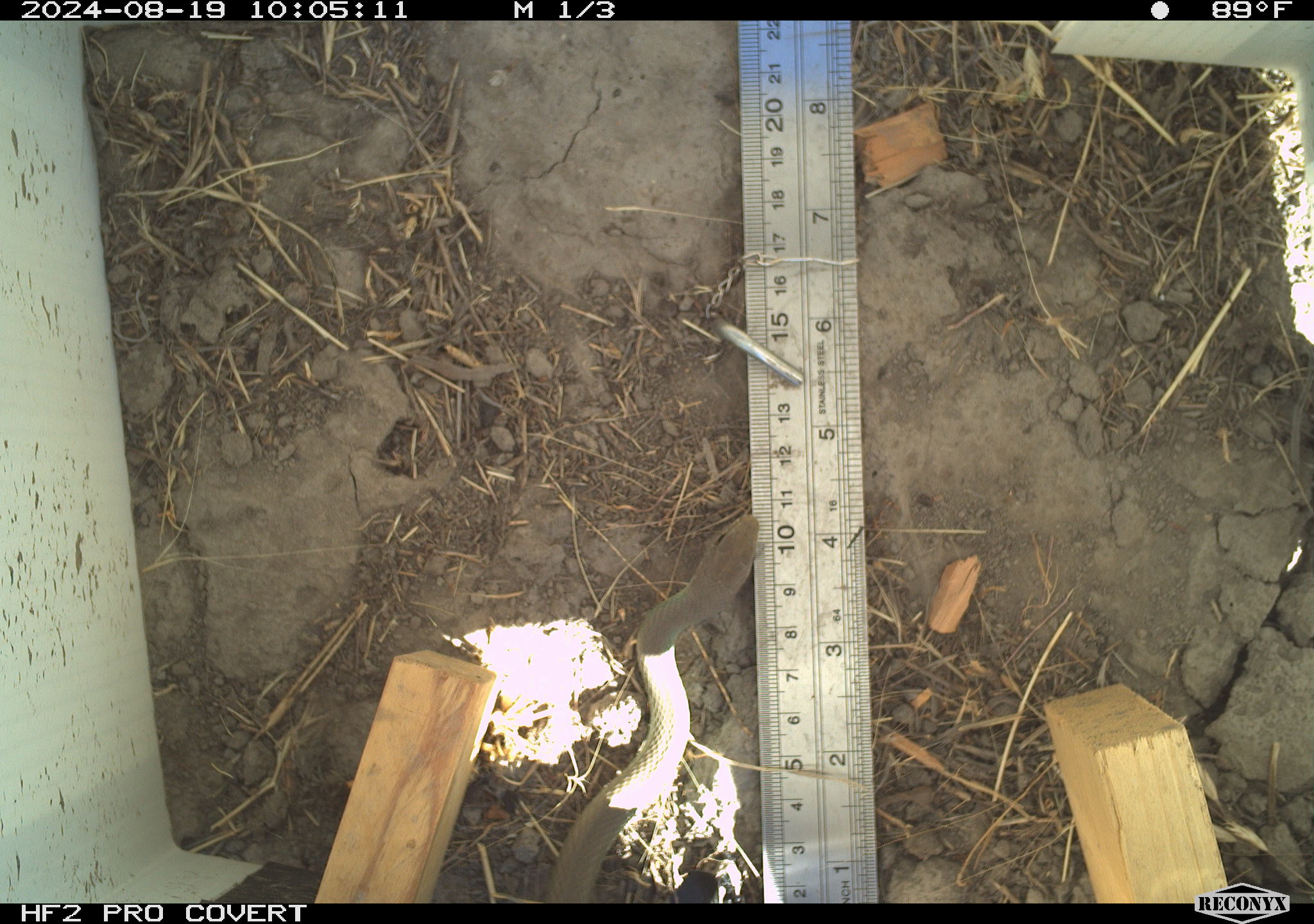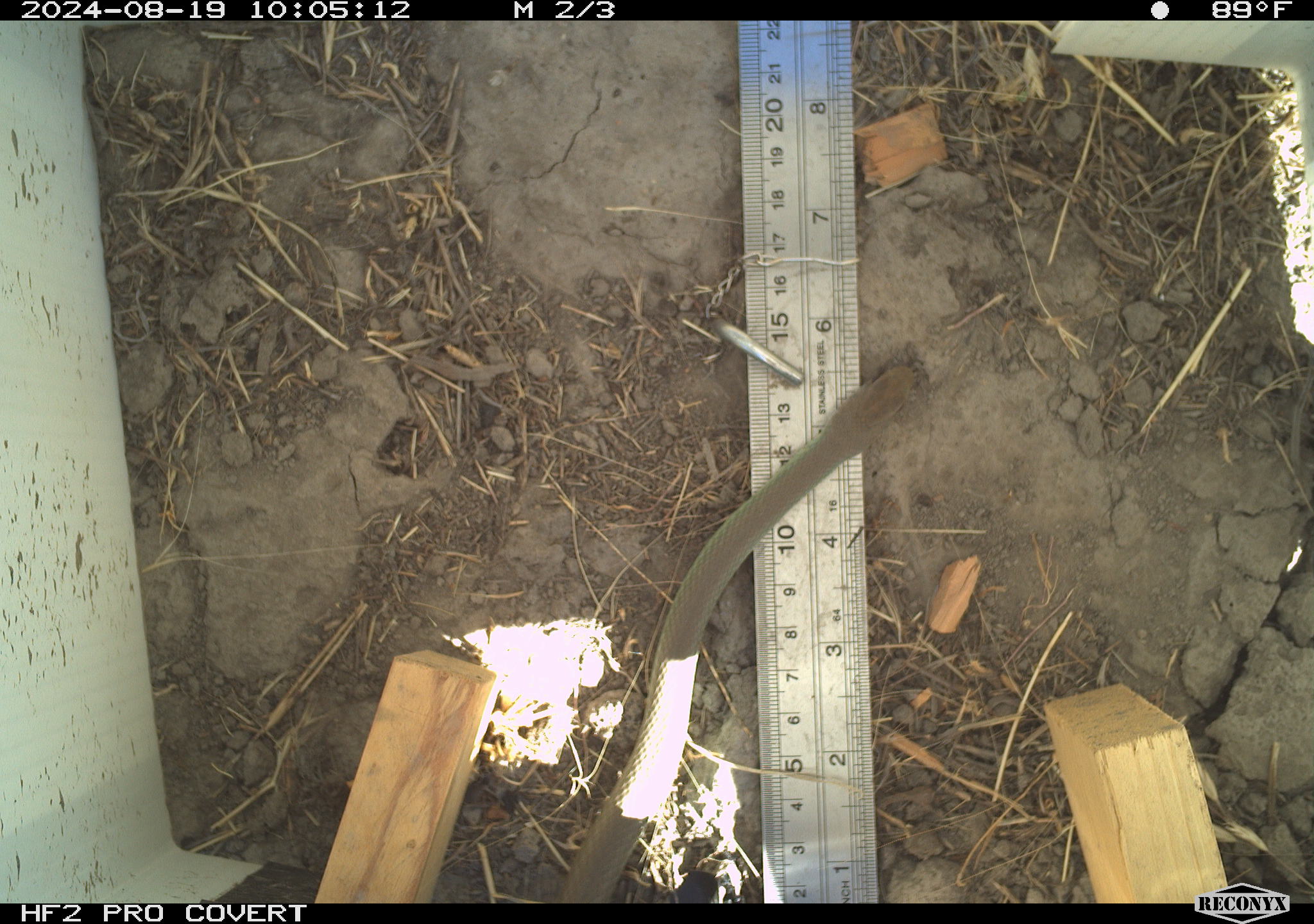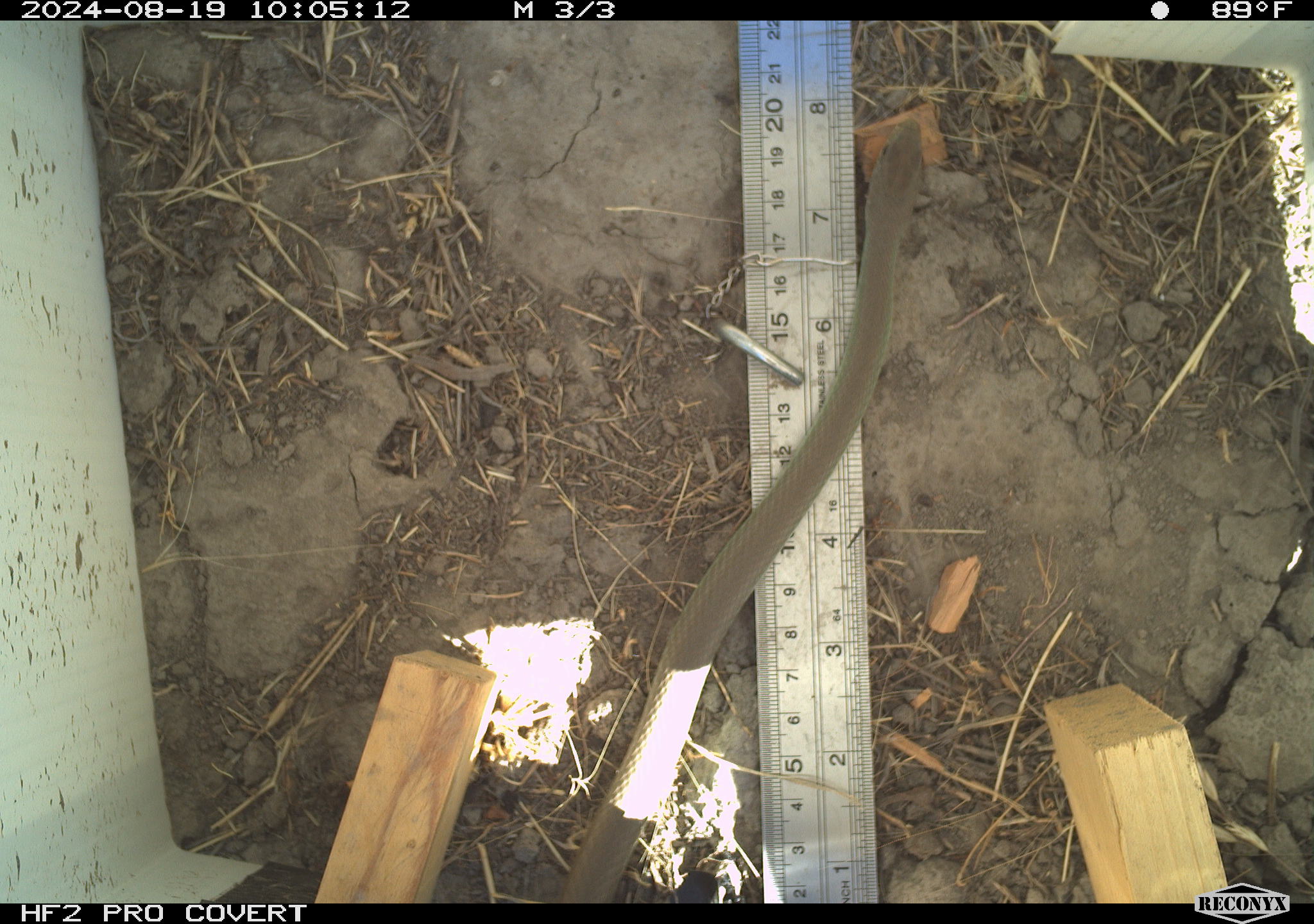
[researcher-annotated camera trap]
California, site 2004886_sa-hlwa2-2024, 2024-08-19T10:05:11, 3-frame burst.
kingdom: Animalia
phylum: Chordata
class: Reptilia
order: Squamata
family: Colubridae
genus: Coluber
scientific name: Coluber constrictor mormon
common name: western yellow-bellied racer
Western yellow-bellied racer (Coluber constrictor mormon).